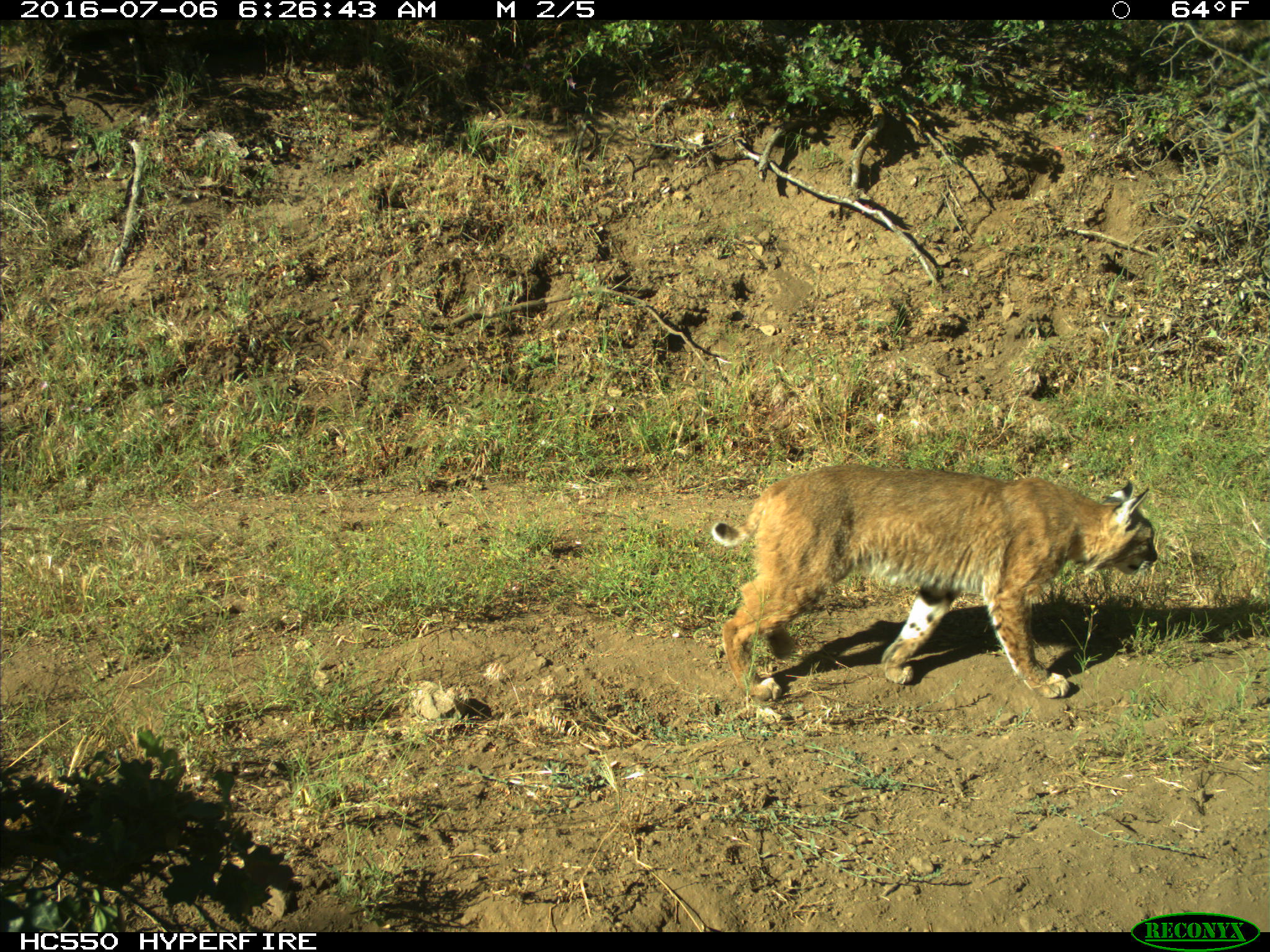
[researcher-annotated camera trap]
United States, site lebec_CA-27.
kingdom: Animalia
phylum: Chordata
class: Mammalia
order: Carnivora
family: Felidae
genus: Lynx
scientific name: Lynx rufus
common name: bobcat